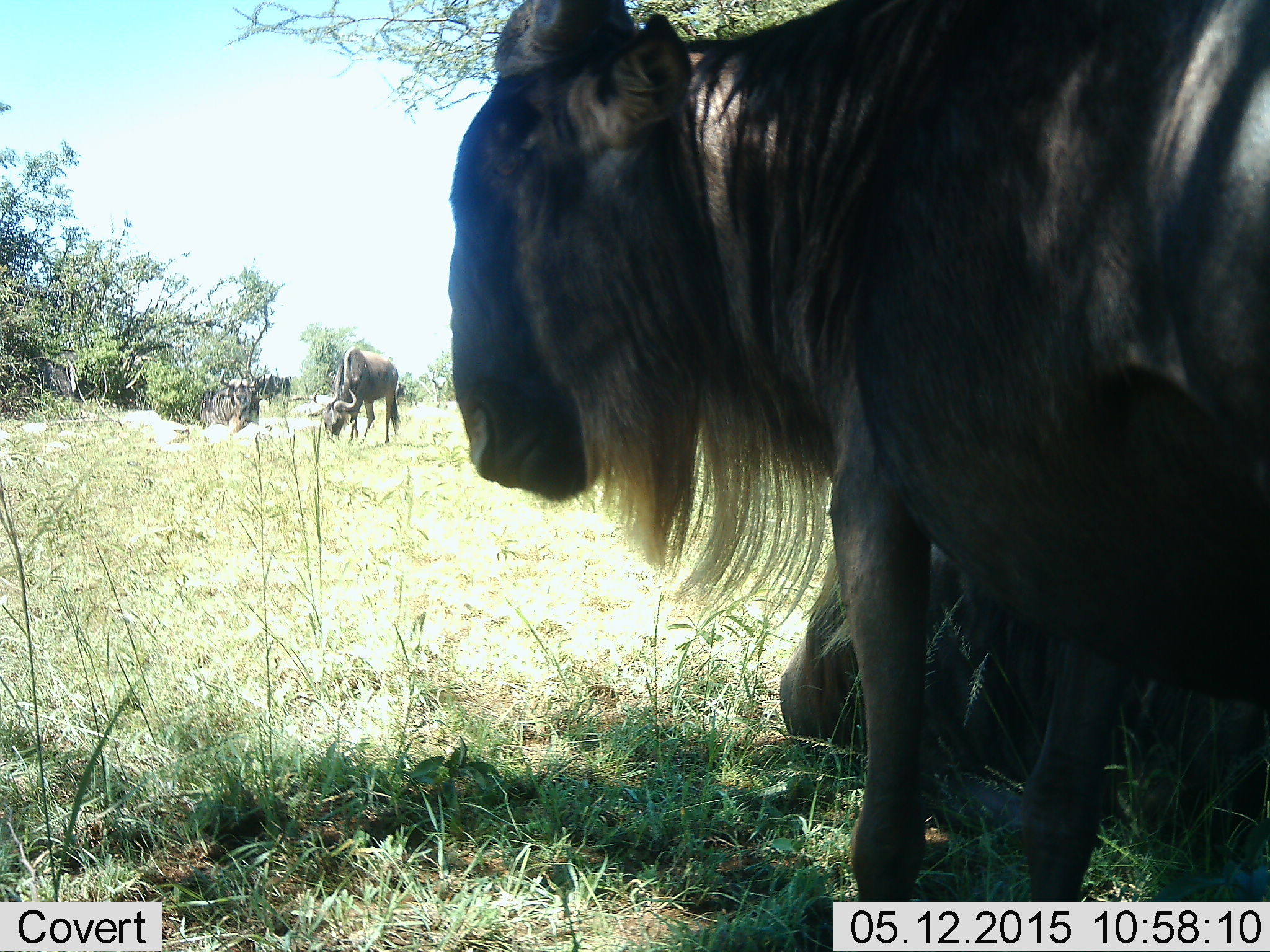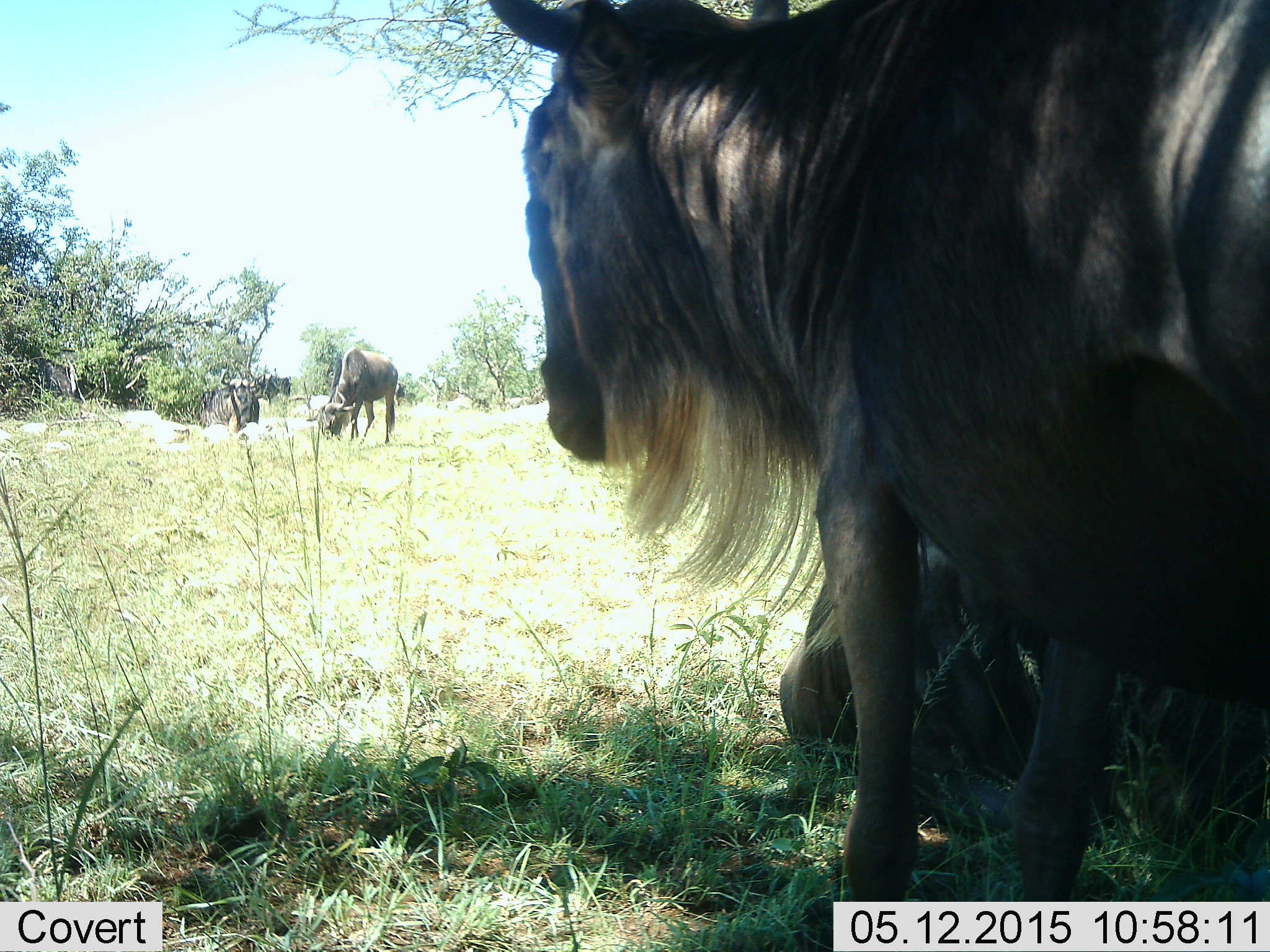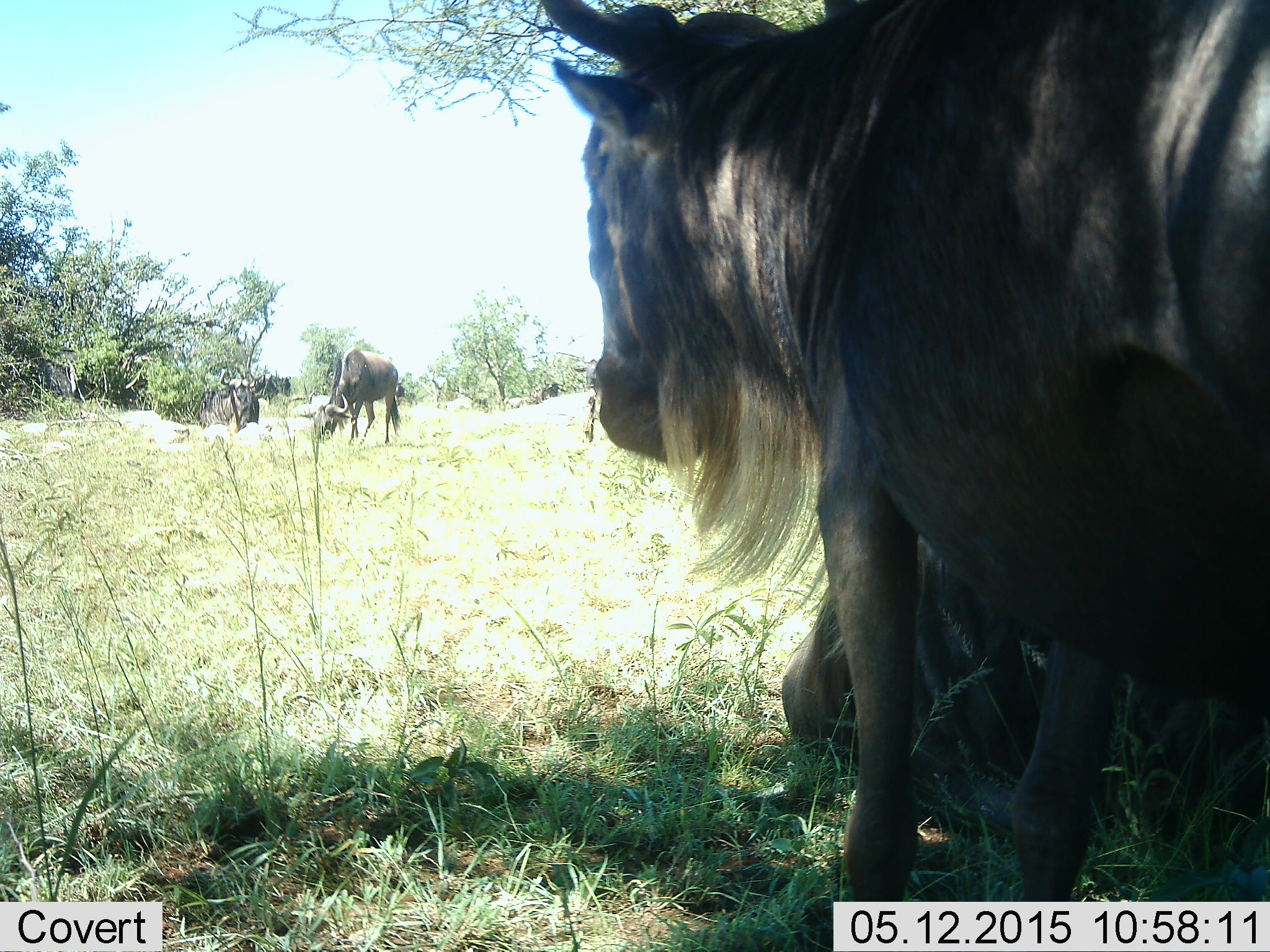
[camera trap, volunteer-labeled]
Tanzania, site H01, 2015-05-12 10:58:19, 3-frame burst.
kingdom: Animalia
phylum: Chordata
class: Mammalia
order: Artiodactyla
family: Bovidae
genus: Connochaetes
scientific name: Connochaetes taurinus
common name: blue wildebeest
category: wildebeest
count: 4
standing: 90%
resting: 90%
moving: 0%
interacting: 0%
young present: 0%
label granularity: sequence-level